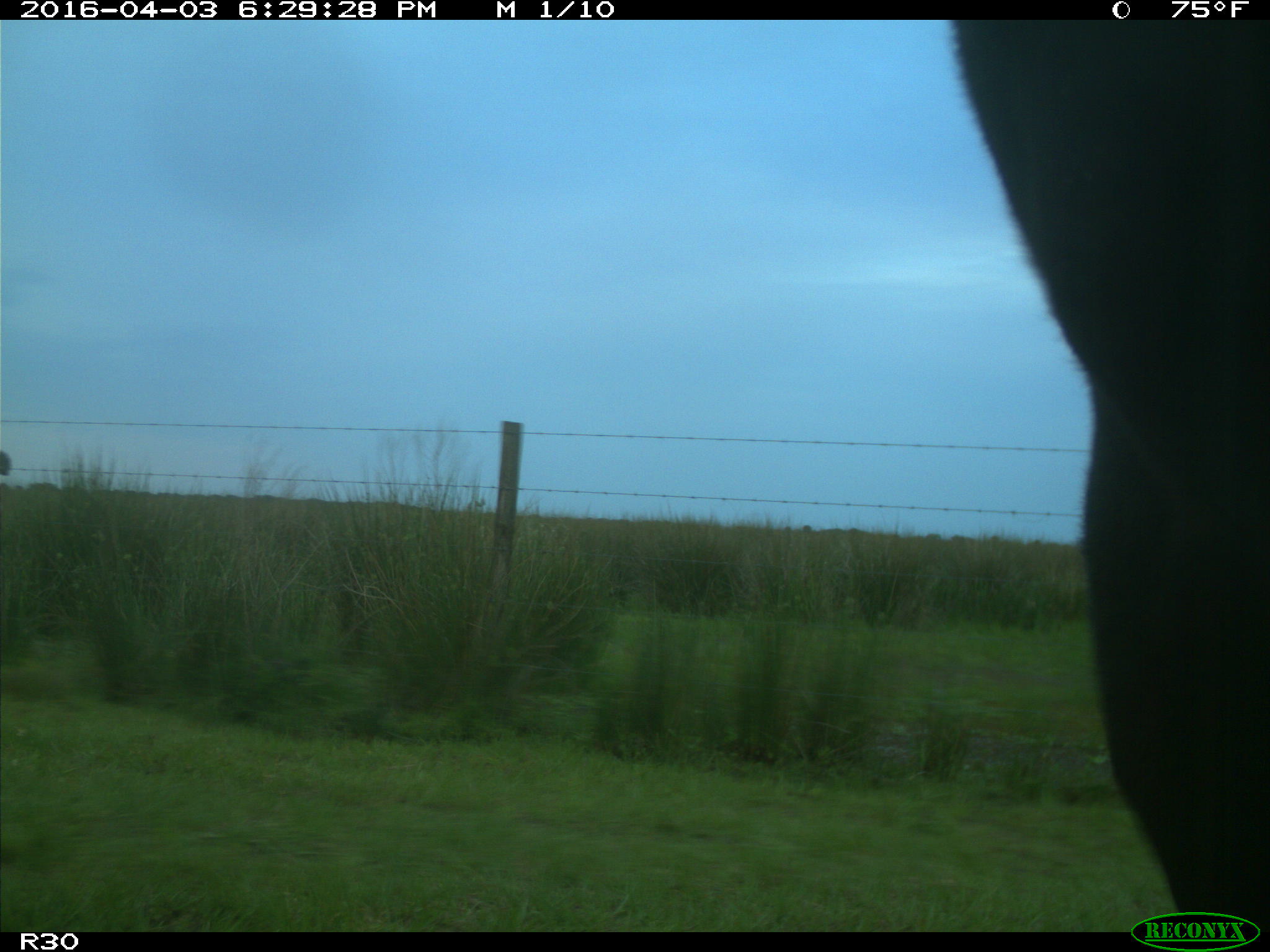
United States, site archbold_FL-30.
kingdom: Animalia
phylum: Chordata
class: Mammalia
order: Artiodactyla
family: Bovidae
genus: Bos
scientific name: Bos taurus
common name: domestic cow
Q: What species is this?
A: Bos taurus (domestic cow).